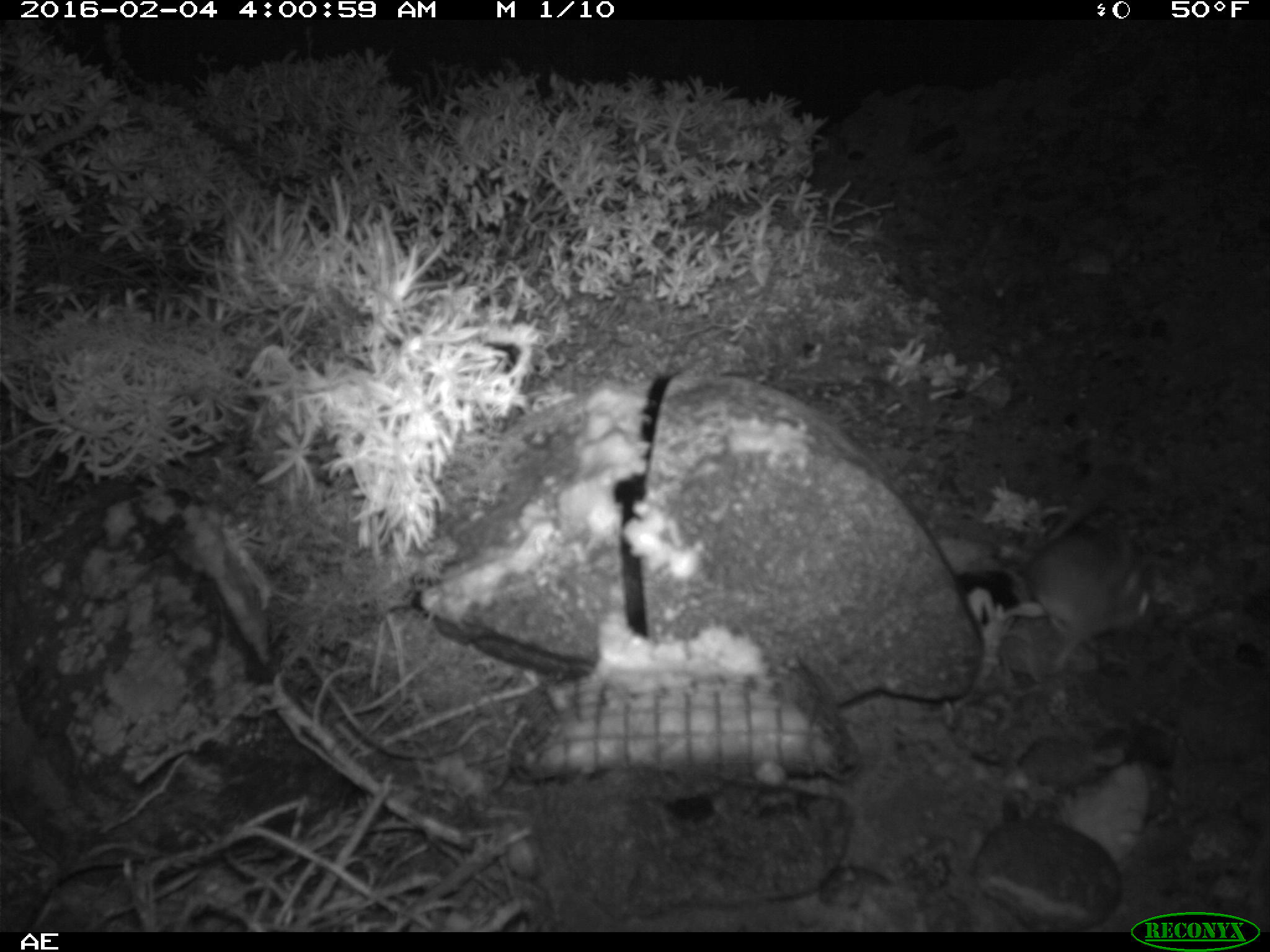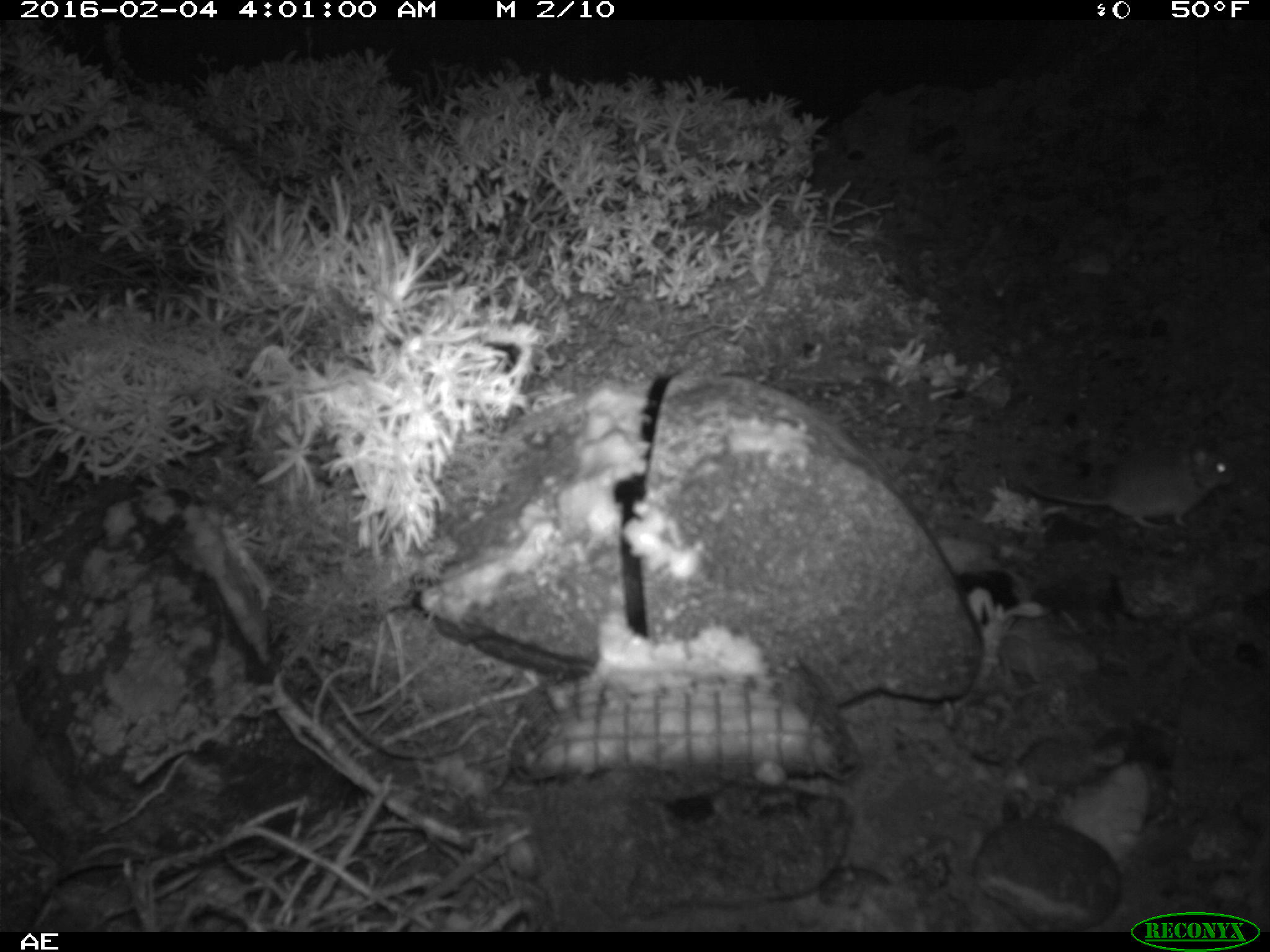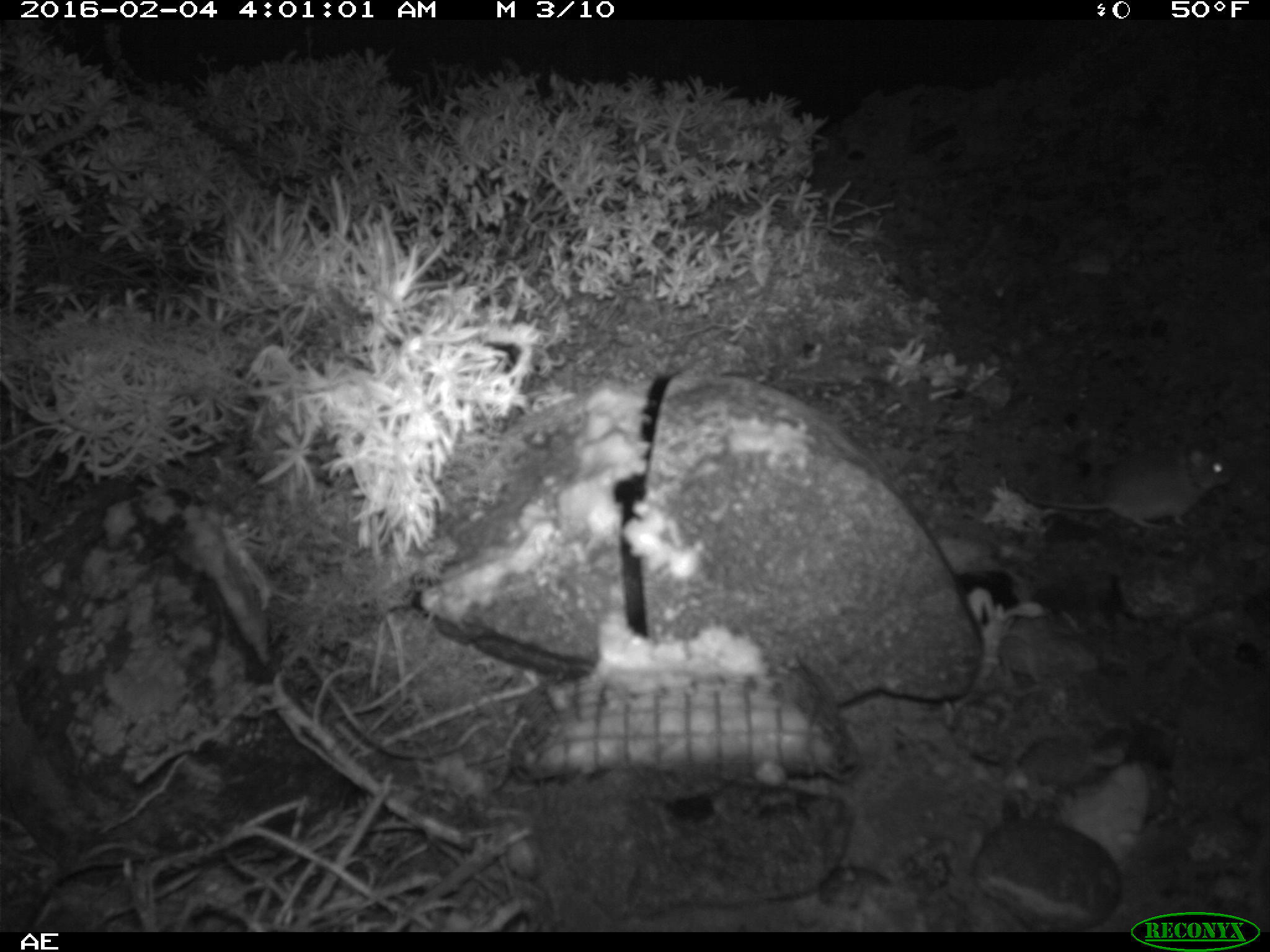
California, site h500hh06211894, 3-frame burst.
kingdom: Animalia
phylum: Chordata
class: Mammalia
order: Rodentia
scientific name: Rodentia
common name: rodent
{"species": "rodent (Rodentia)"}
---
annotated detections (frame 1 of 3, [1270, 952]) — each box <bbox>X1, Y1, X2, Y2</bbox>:
rodent: <bbox>1024, 482, 1160, 669</bbox>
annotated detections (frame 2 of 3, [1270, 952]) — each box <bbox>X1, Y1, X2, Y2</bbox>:
rodent: <bbox>1022, 438, 1233, 532</bbox>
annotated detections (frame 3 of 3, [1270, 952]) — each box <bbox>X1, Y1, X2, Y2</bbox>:
rodent: <bbox>1018, 450, 1231, 530</bbox>